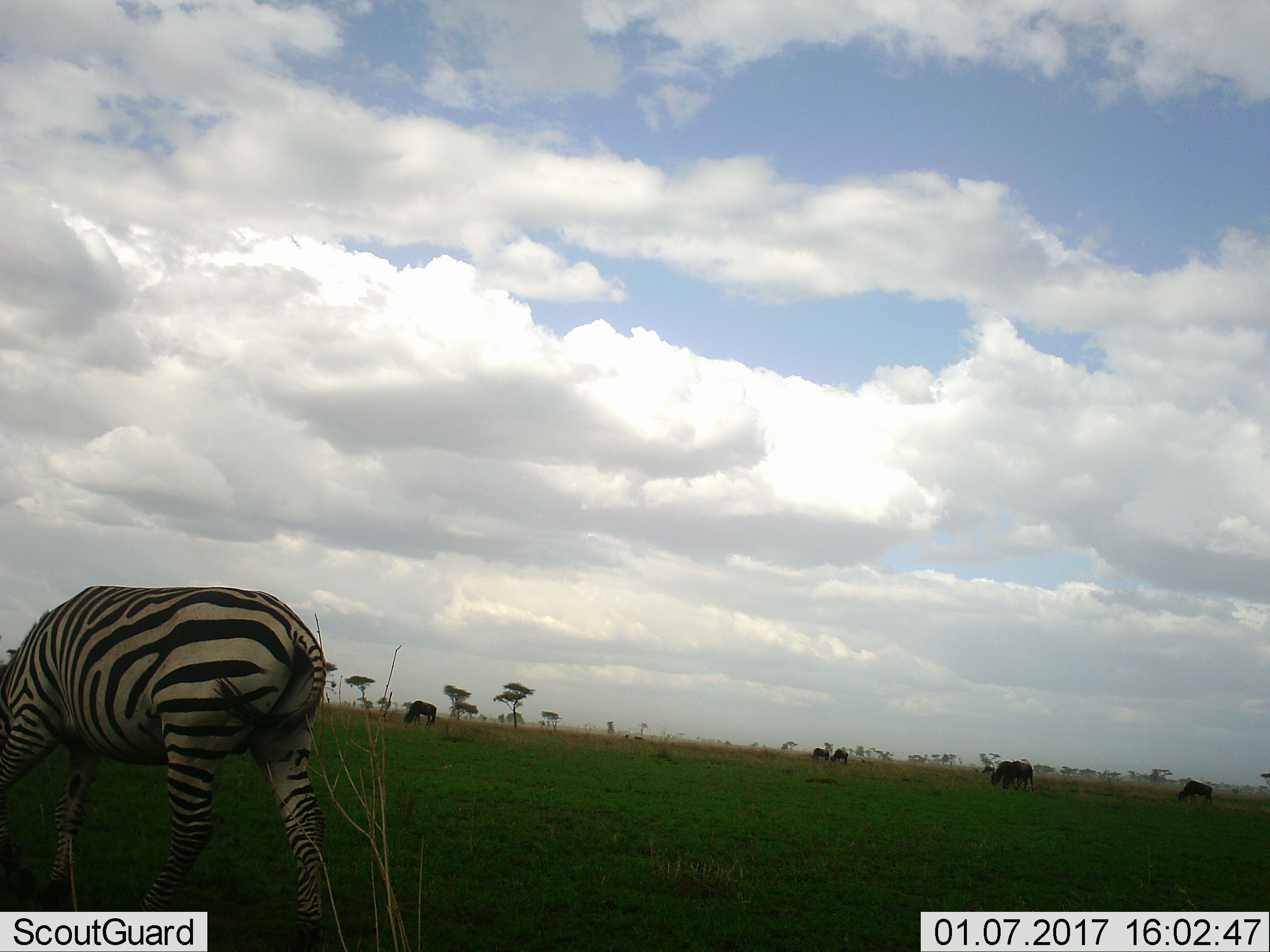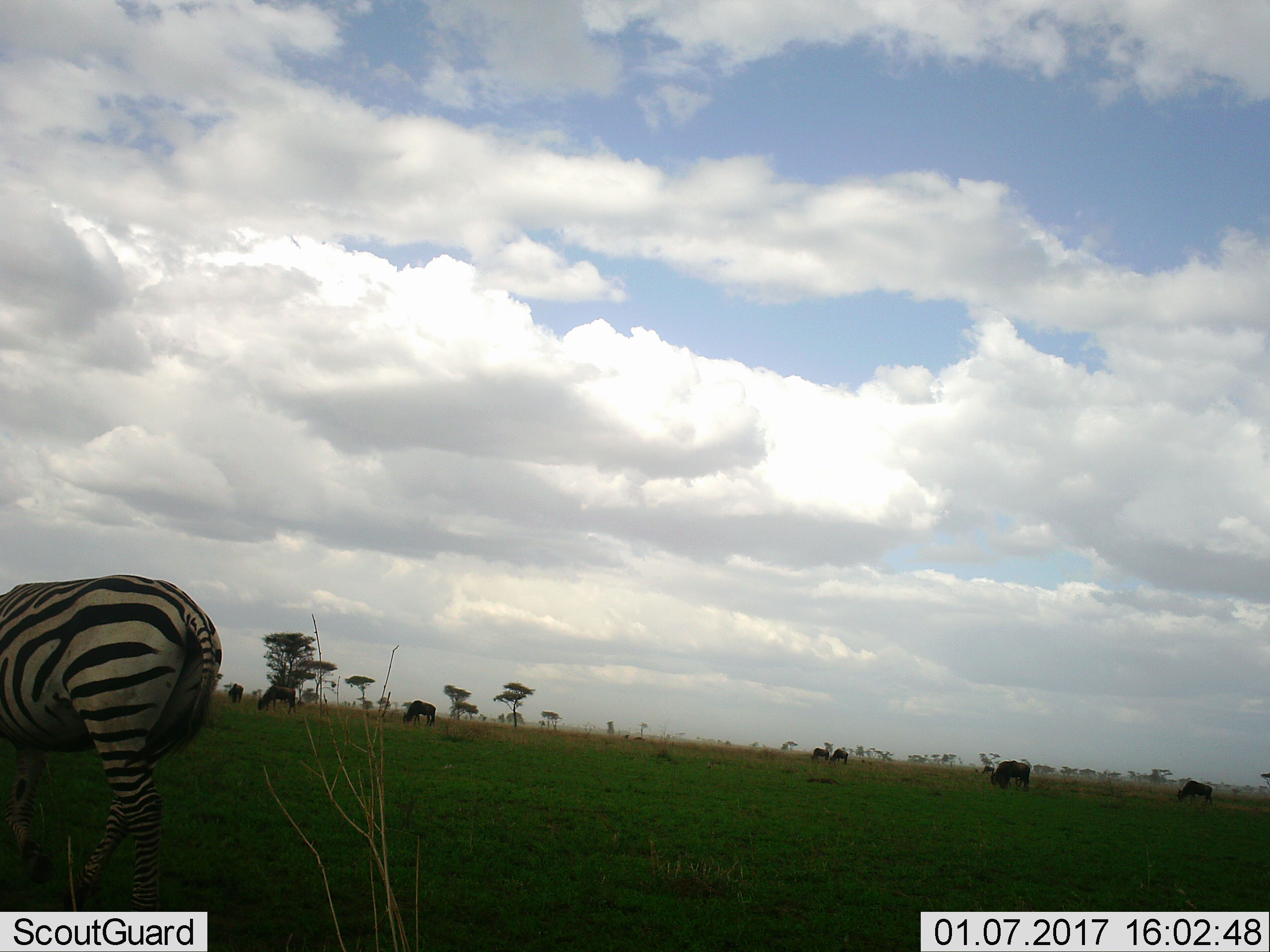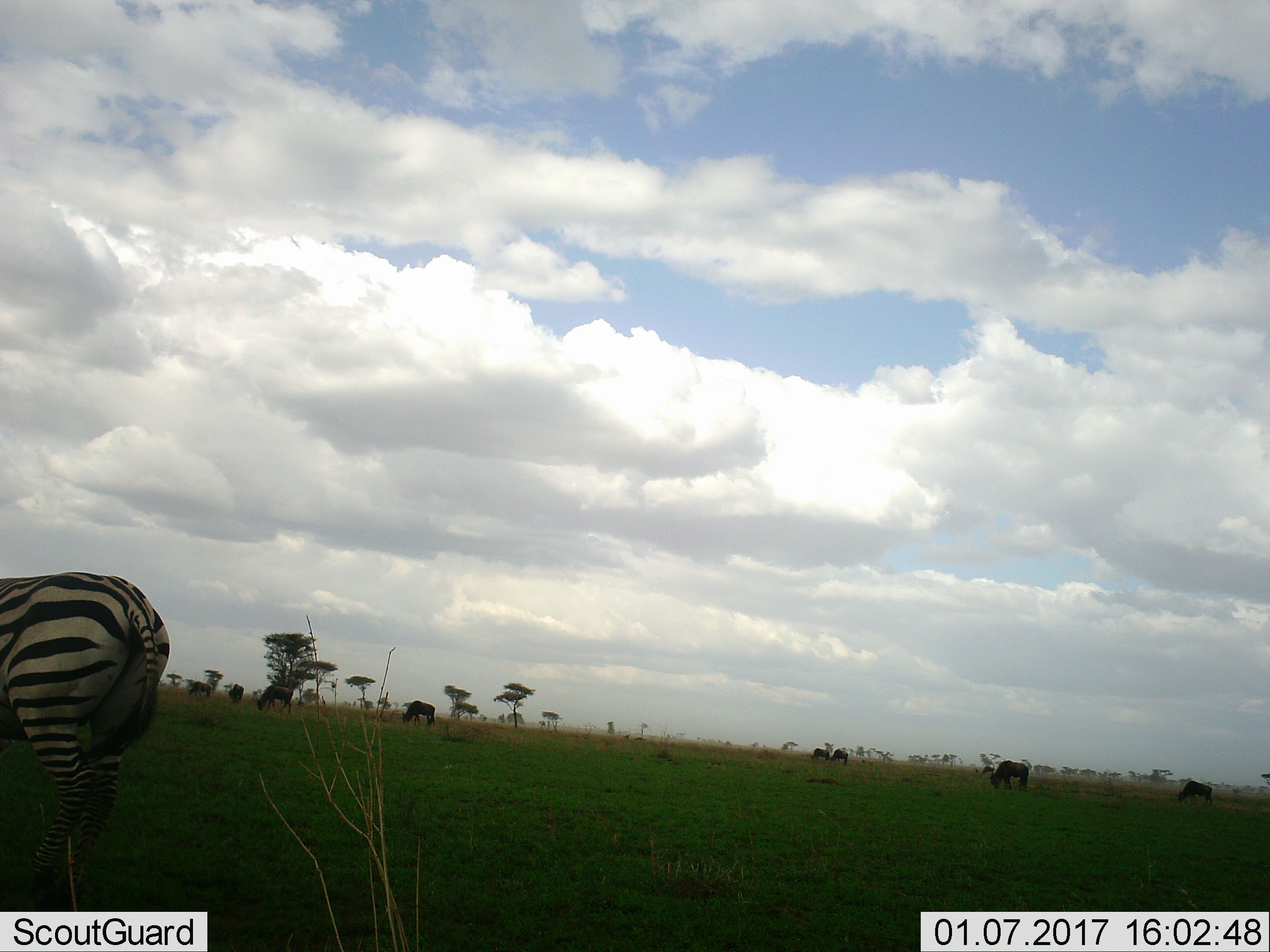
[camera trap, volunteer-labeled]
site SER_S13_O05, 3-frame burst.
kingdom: Animalia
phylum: Chordata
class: Mammalia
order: Artiodactyla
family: Bovidae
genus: Connochaetes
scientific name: Connochaetes taurinus taurinus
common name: blue wildebeest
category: wildebeestblue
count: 9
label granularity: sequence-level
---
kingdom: Animalia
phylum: Chordata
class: Mammalia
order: Perissodactyla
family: Equidae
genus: Equus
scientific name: Equus quagga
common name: plains zebra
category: zebraplains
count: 1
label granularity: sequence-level